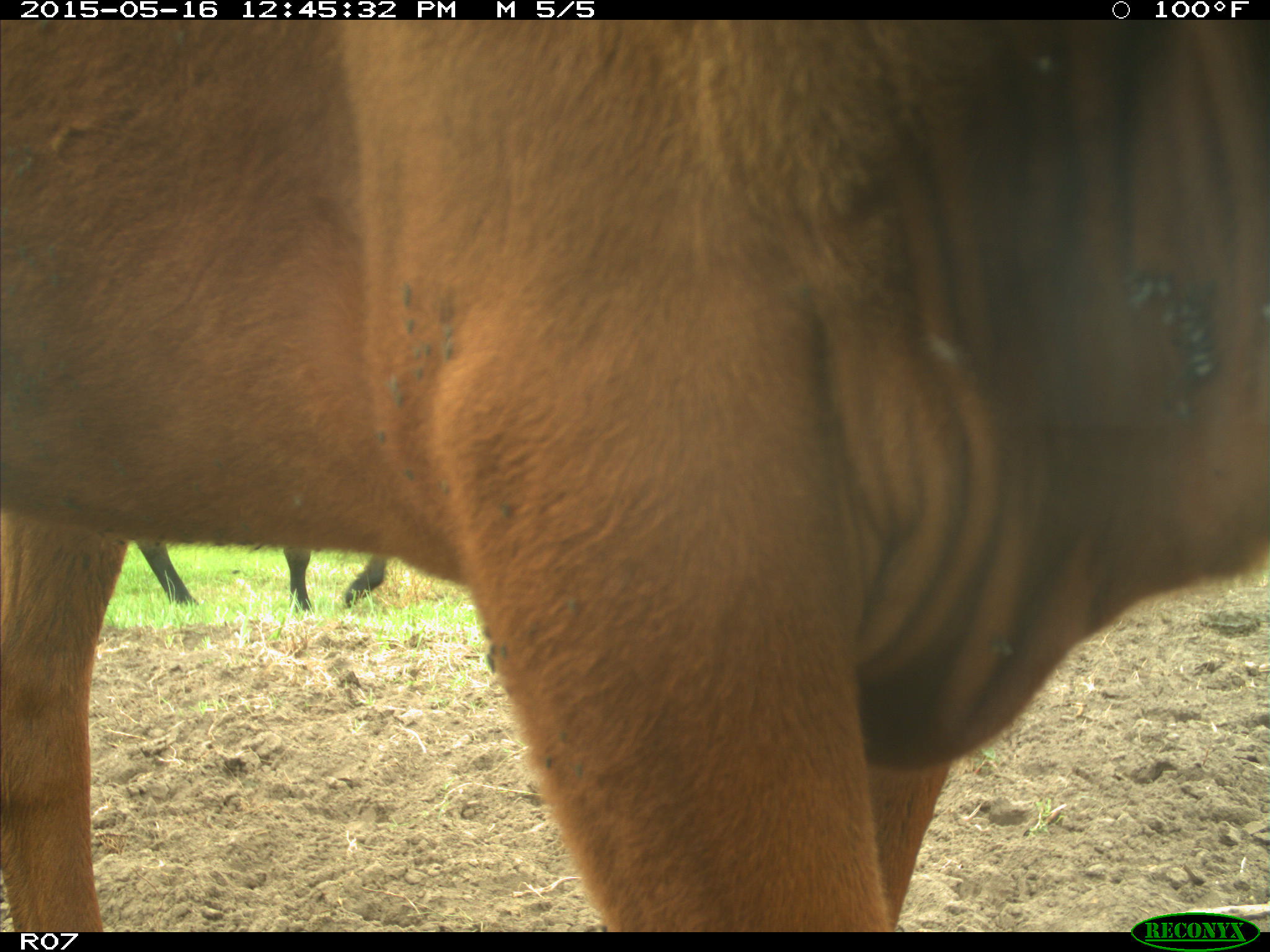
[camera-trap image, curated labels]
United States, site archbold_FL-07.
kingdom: Animalia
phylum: Chordata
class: Mammalia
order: Artiodactyla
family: Bovidae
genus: Bos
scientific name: Bos taurus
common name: domestic cow